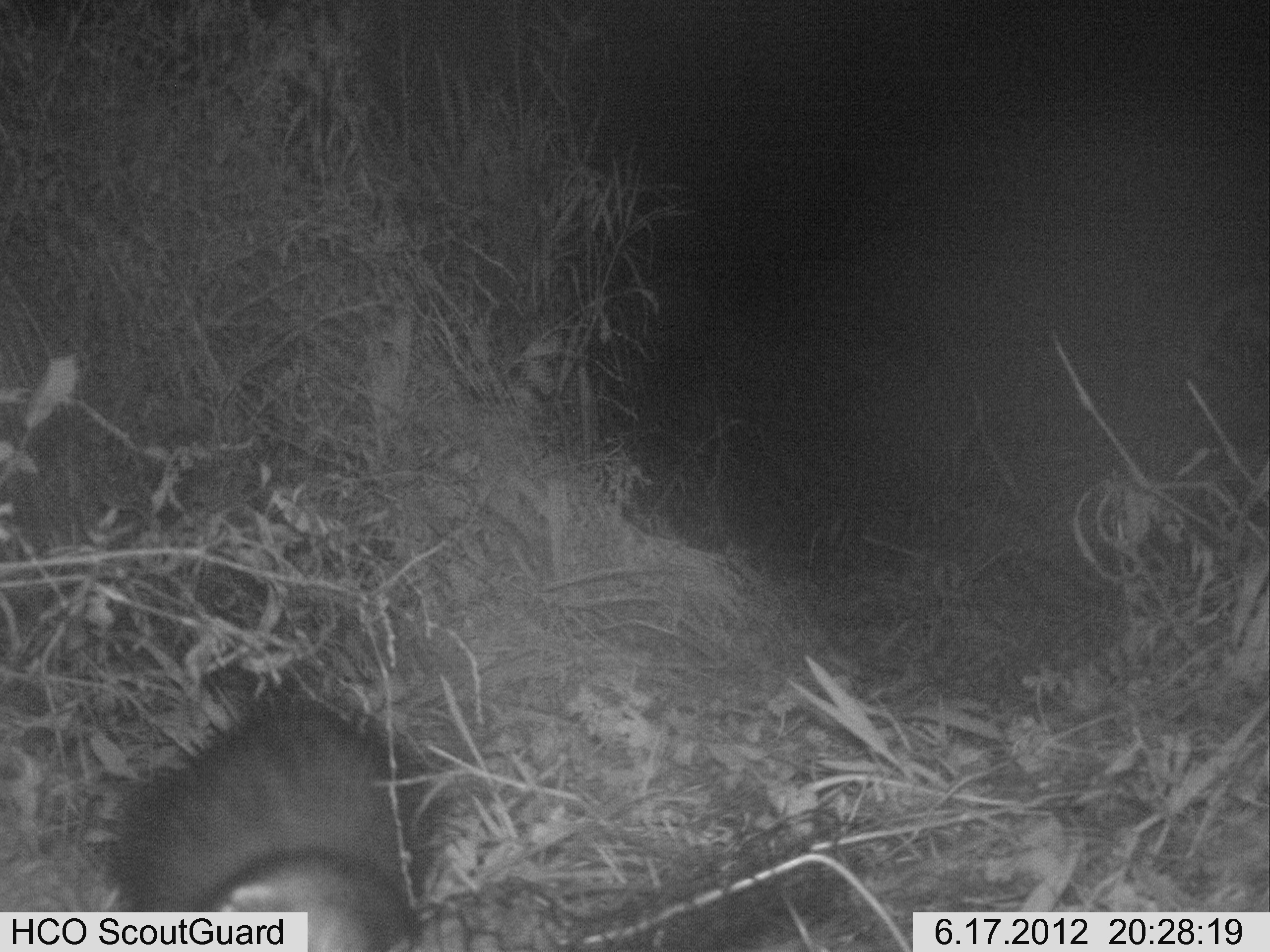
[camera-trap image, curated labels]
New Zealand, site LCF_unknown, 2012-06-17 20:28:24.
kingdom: Animalia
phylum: Chordata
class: Mammalia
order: Carnivora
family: Mustelidae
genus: Mustela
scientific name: Mustela furo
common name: ferret